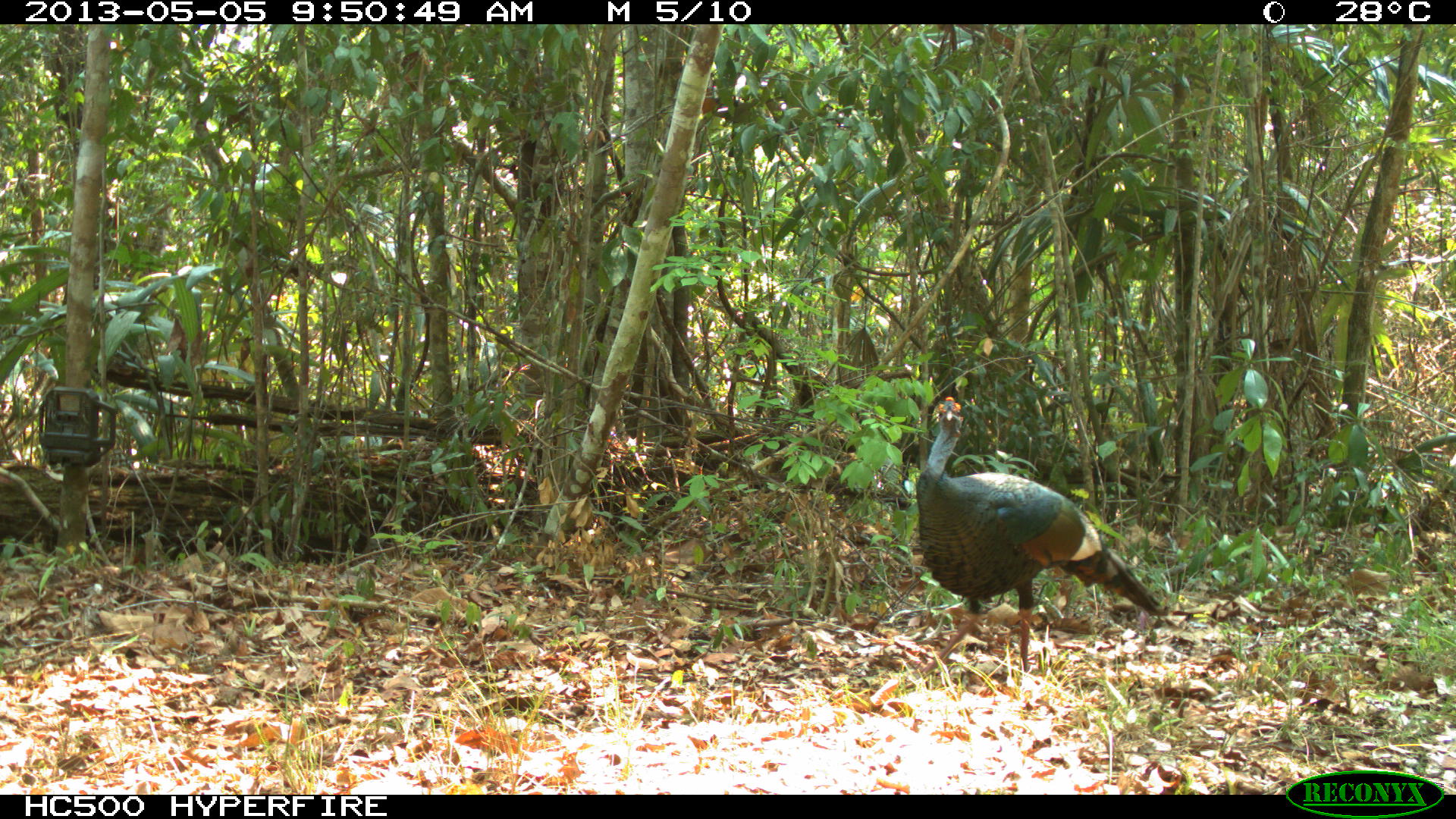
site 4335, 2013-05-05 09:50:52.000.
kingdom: Animalia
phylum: Chordata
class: Aves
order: Galliformes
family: Phasianidae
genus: Meleagris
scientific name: Meleagris ocellata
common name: ocellated turkey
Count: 1.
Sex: male.